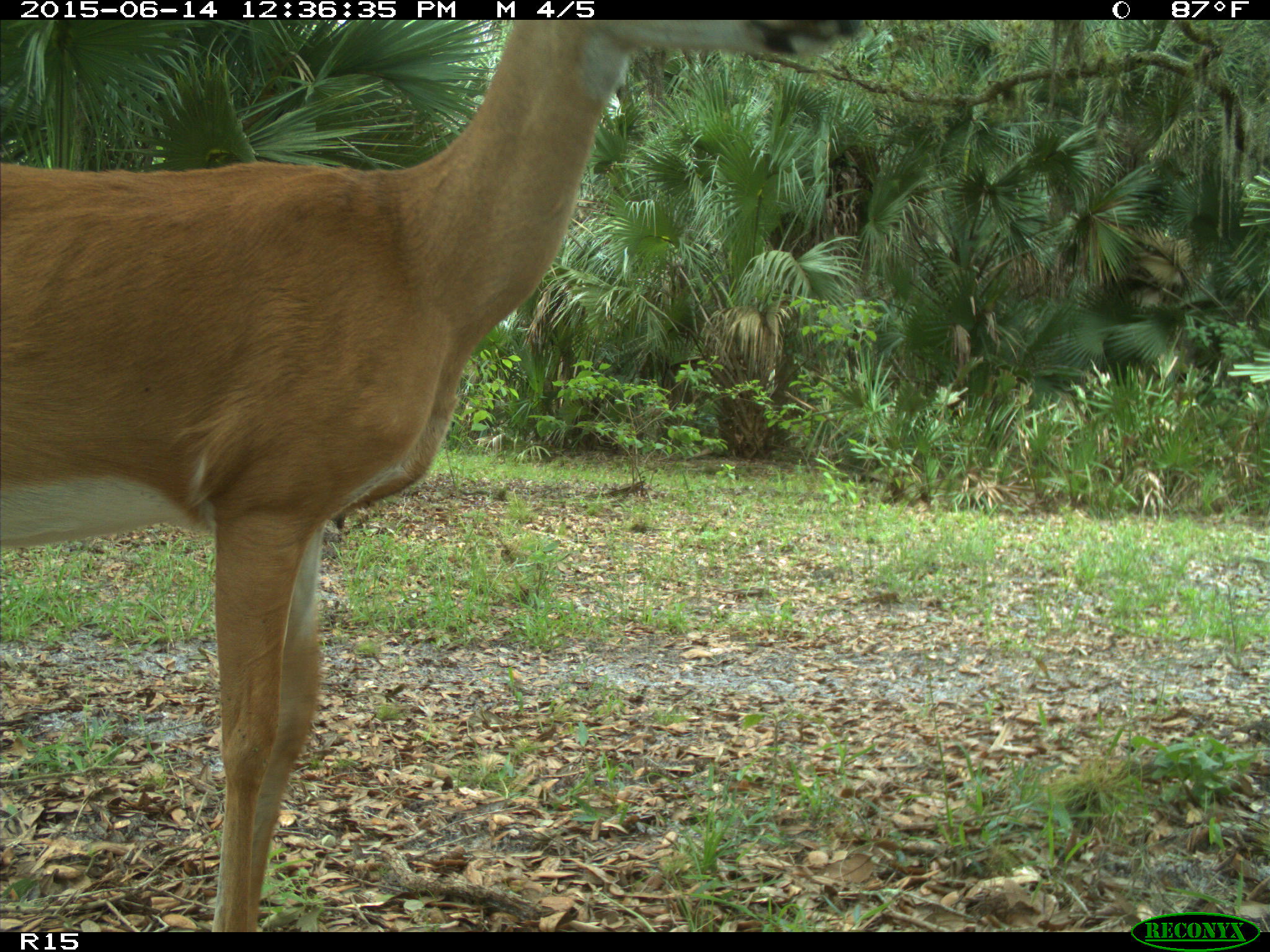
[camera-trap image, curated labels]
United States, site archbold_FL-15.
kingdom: Animalia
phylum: Chordata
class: Mammalia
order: Artiodactyla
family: Cervidae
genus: Odocoileus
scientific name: Odocoileus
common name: deer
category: unidentified deer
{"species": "unidentified deer (deer) (Odocoileus)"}